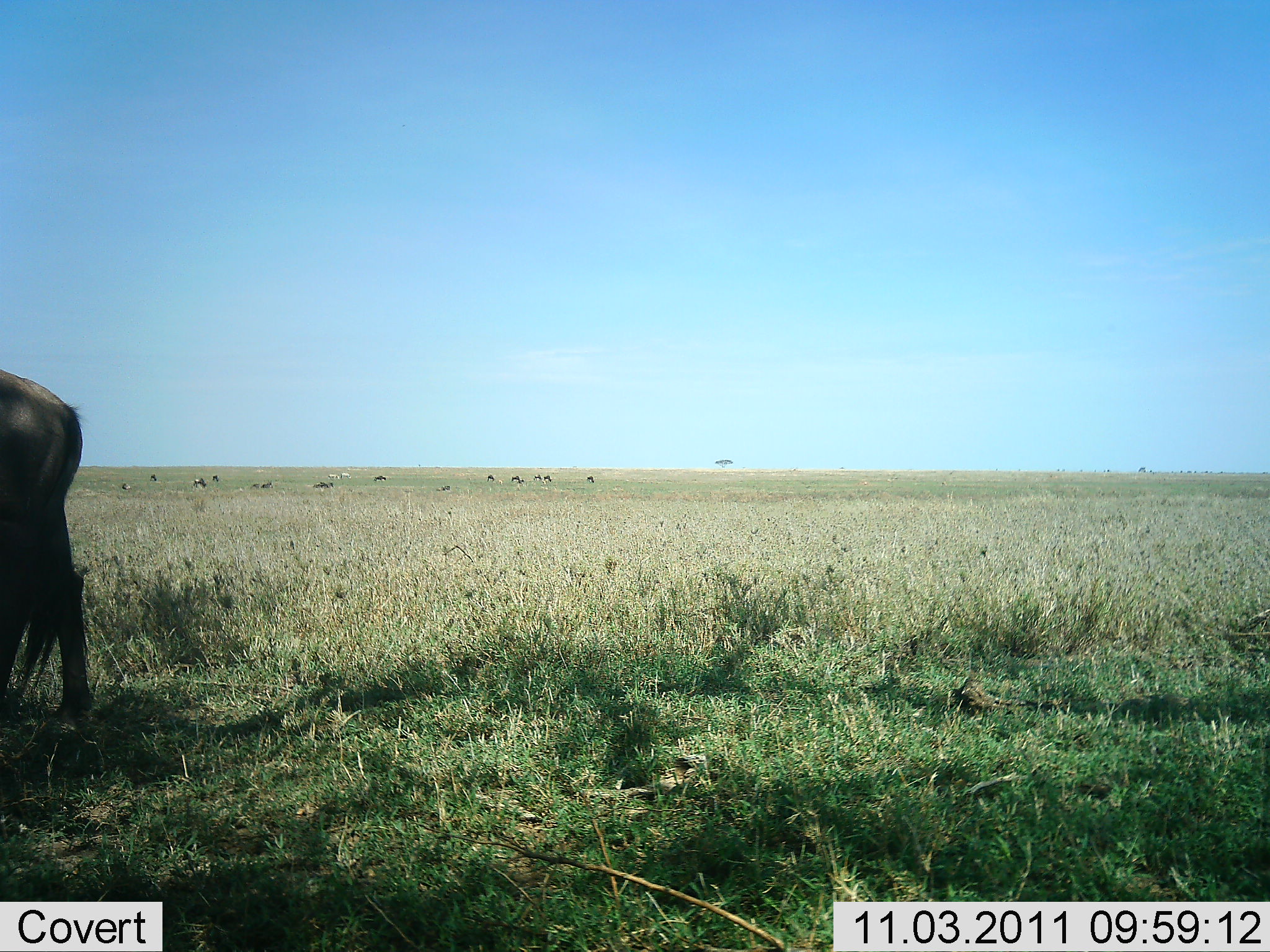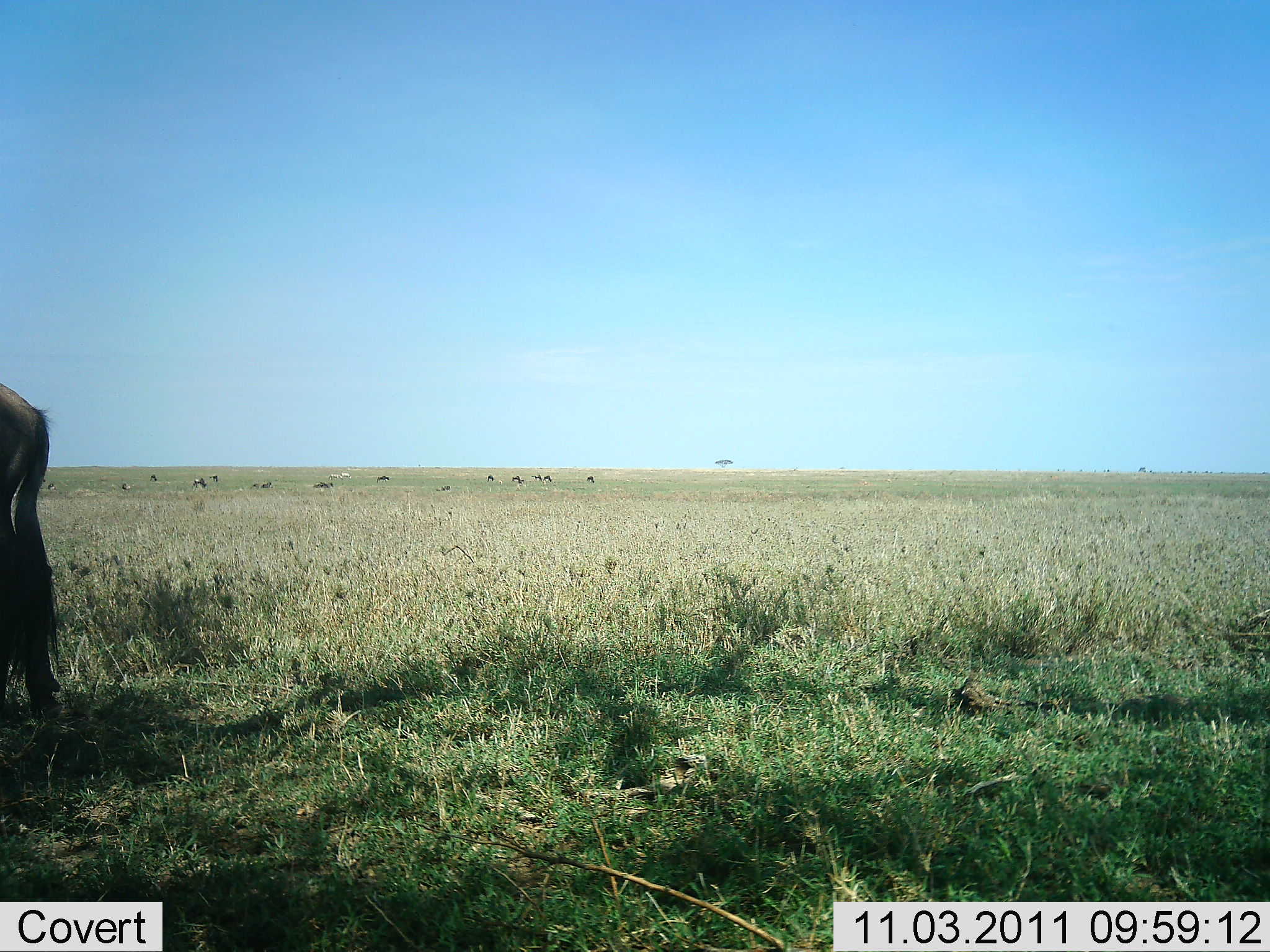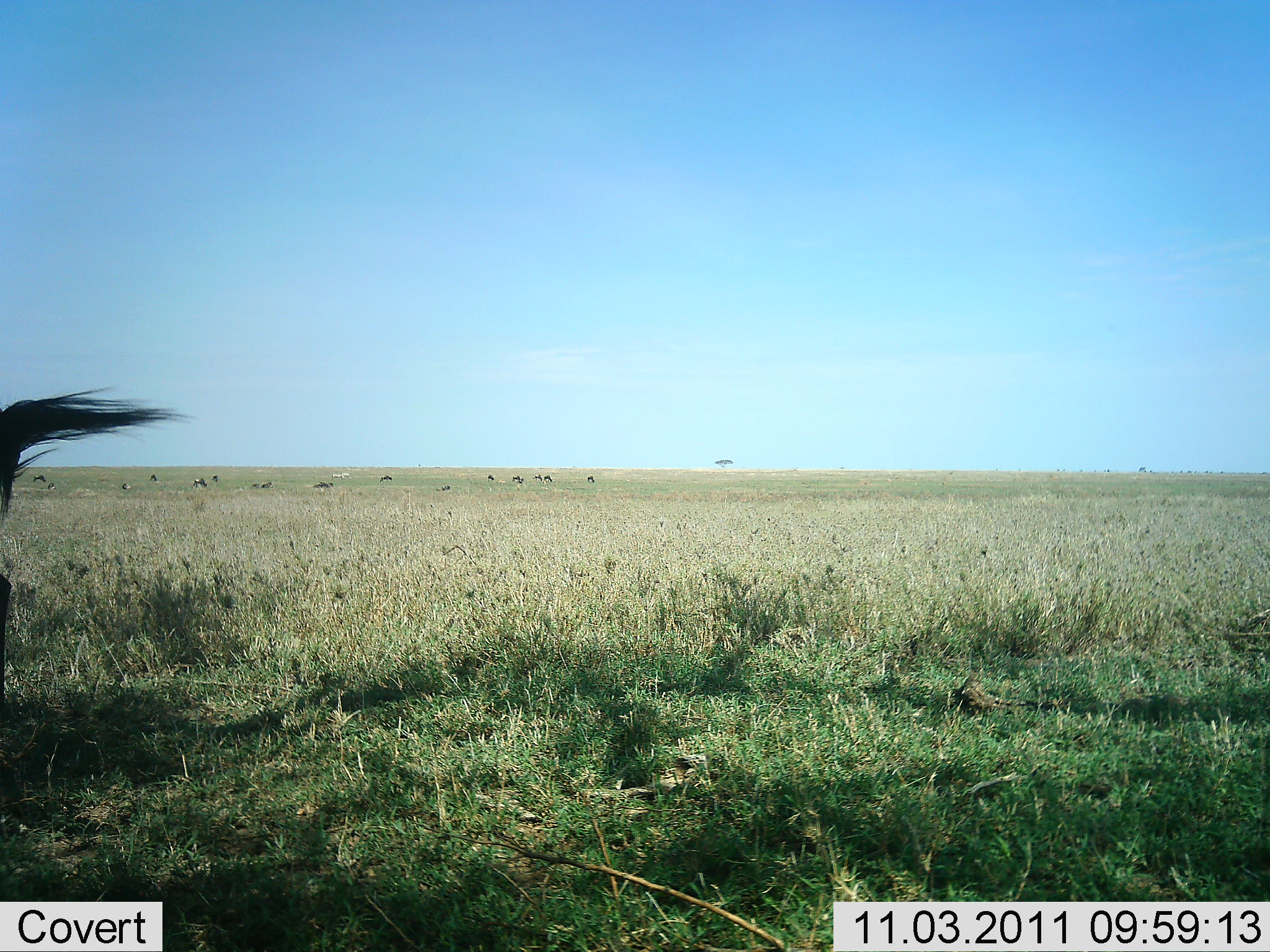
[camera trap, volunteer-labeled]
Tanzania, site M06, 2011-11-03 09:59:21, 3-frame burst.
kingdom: Animalia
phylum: Chordata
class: Mammalia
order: Artiodactyla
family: Bovidae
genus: Connochaetes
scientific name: Connochaetes taurinus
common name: blue wildebeest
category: wildebeest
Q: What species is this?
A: Wildebeest (blue wildebeest) (Connochaetes taurinus).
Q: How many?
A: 11-50.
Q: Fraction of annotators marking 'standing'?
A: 25%.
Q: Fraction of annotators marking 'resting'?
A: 8%.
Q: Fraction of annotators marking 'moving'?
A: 67%.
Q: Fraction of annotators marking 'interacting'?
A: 8%.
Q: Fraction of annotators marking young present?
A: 0%.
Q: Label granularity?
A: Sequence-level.